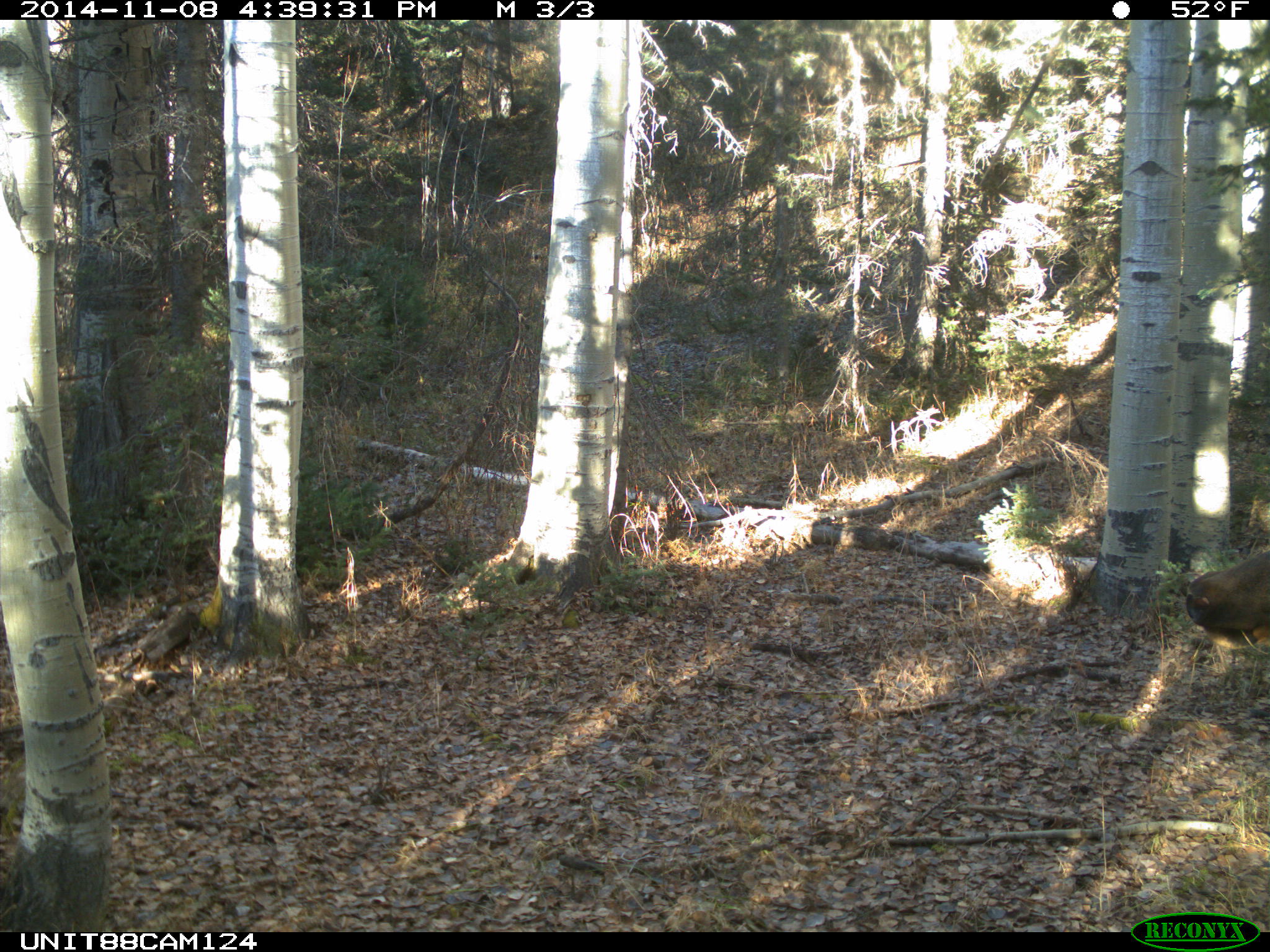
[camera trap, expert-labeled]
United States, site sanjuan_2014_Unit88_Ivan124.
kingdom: Animalia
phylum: Chordata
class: Mammalia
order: Artiodactyla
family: Cervidae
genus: Cervus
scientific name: Cervus elaphus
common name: red deer